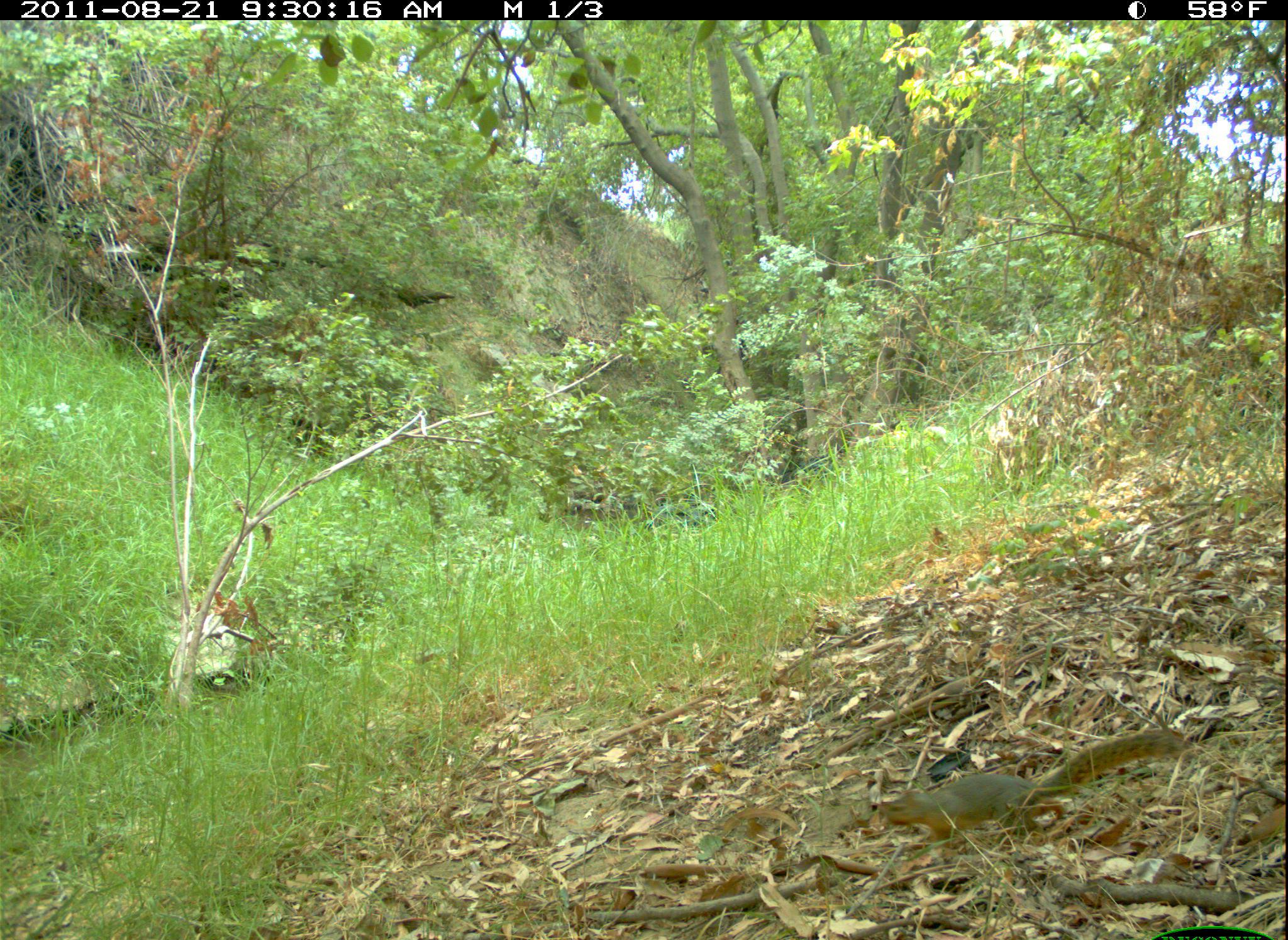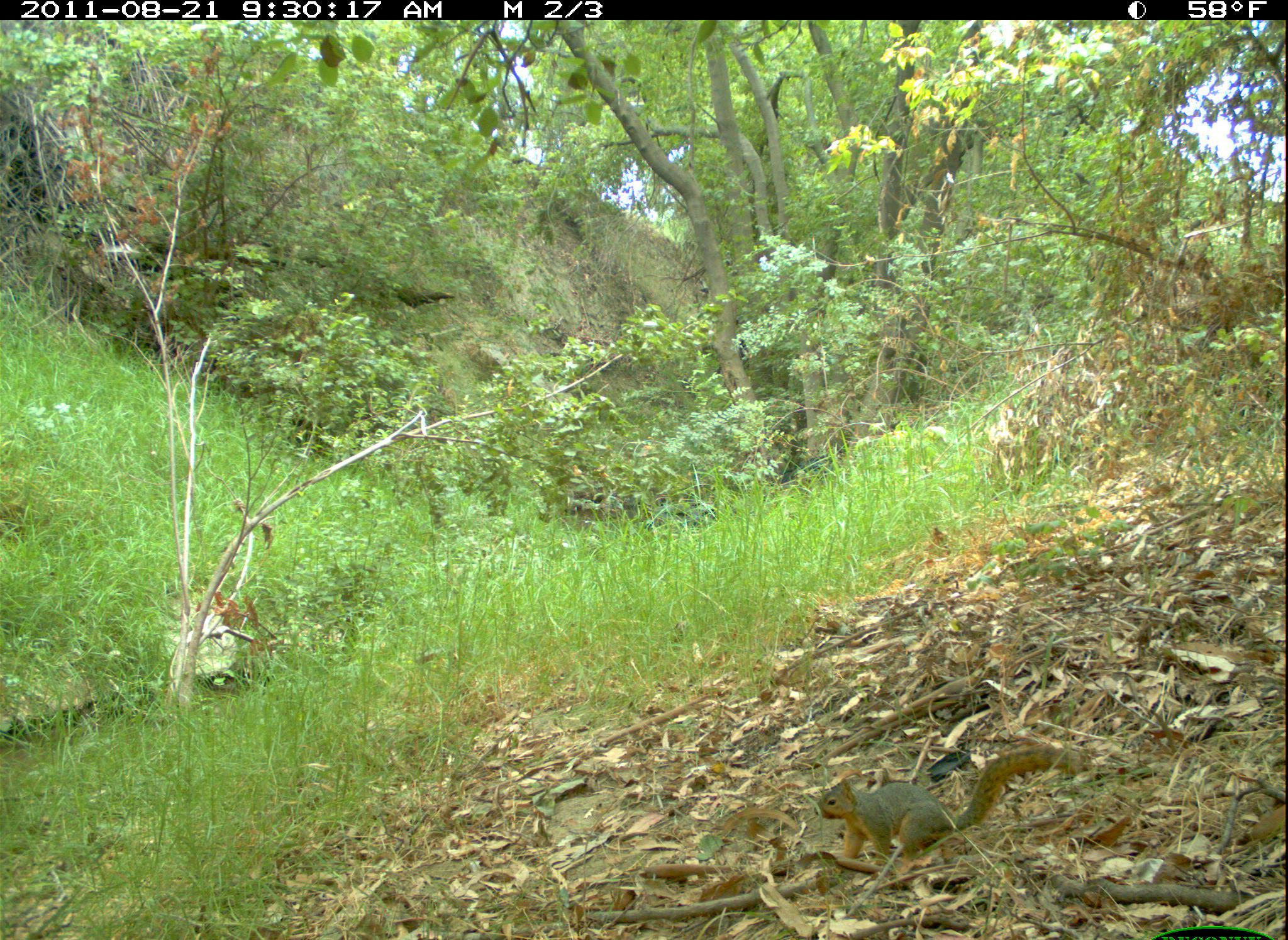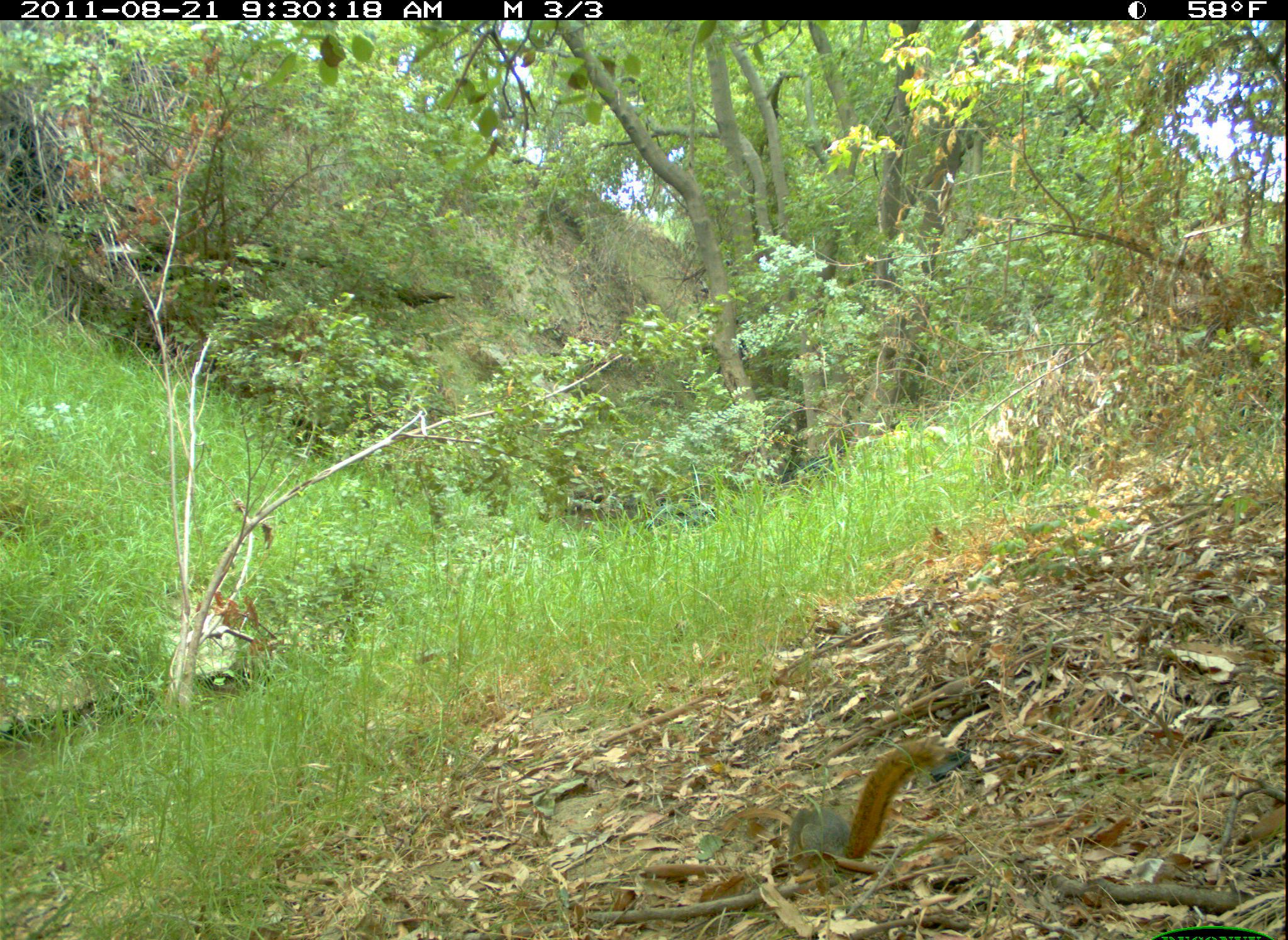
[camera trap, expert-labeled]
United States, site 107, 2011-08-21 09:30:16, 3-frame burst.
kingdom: Animalia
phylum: Chordata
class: Mammalia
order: Rodentia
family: Sciuridae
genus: Sciurus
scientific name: Sciurus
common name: squirrel